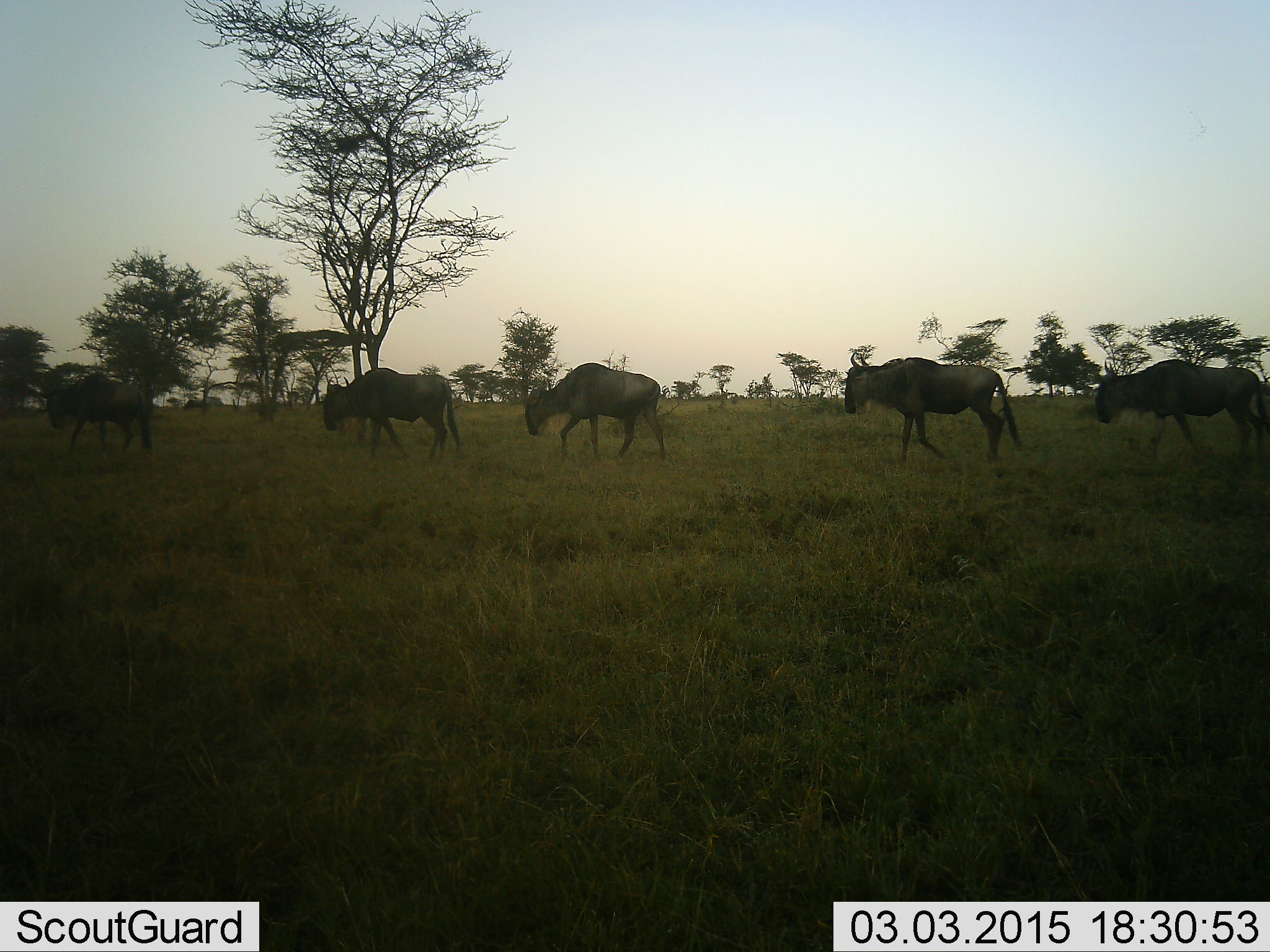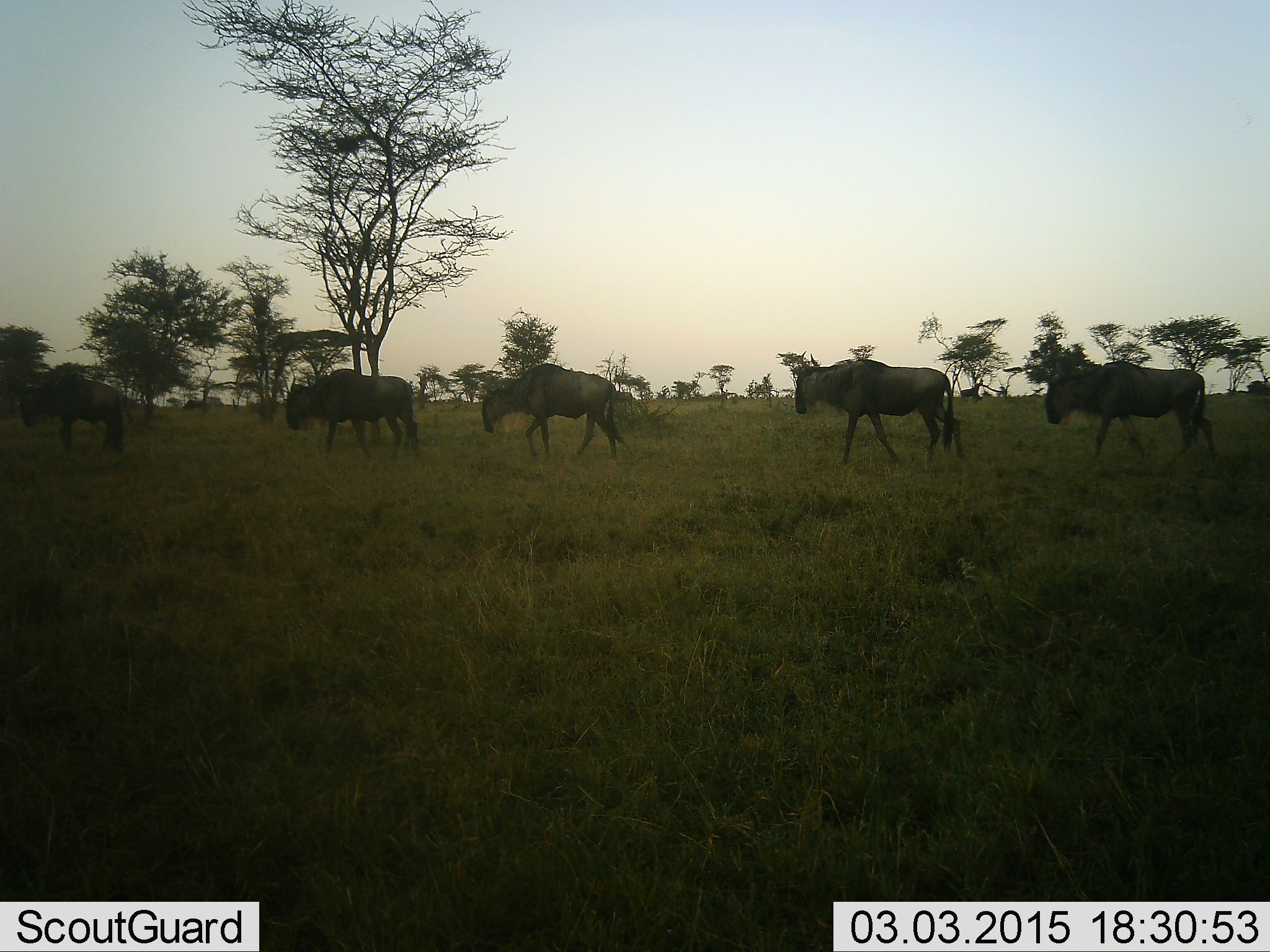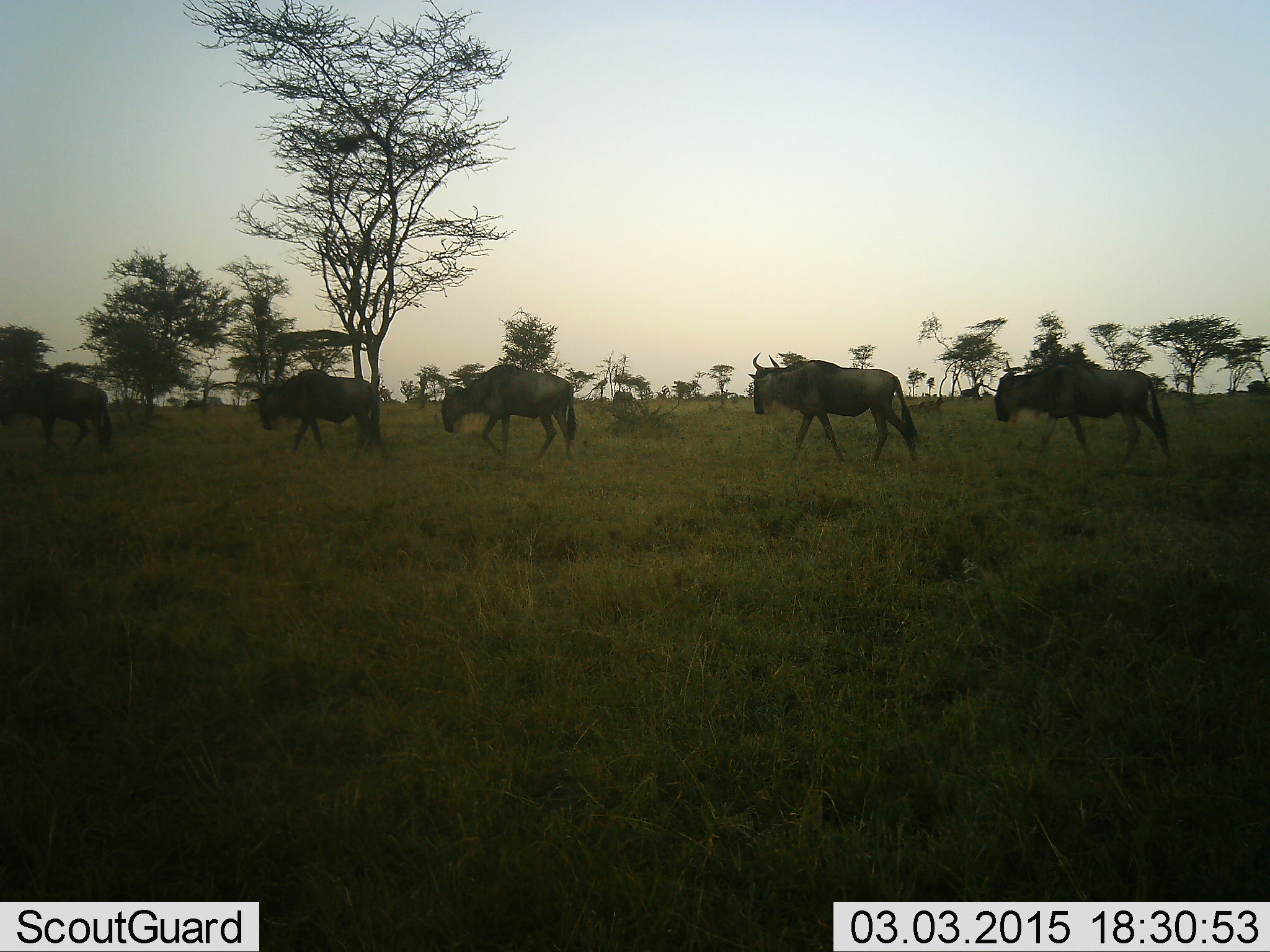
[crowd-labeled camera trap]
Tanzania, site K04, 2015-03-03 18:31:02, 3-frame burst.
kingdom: Animalia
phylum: Chordata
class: Mammalia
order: Artiodactyla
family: Bovidae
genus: Connochaetes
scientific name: Connochaetes taurinus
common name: blue wildebeest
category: wildebeest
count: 5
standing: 0%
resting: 0%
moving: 100%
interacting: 0%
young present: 0%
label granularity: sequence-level